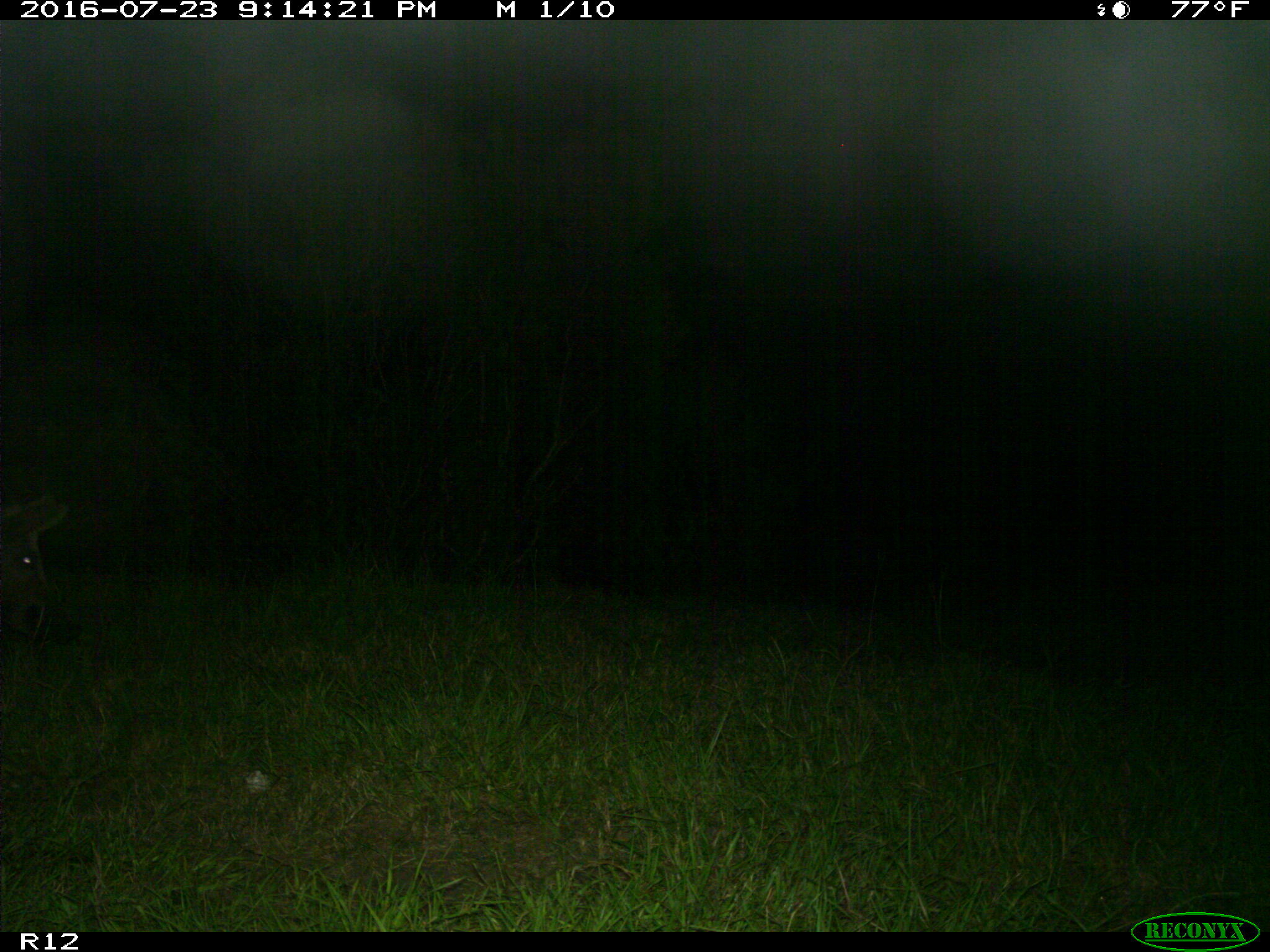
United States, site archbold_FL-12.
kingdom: Animalia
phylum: Chordata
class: Mammalia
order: Artiodactyla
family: Suidae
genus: Sus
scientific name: Sus scrofa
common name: wild boar